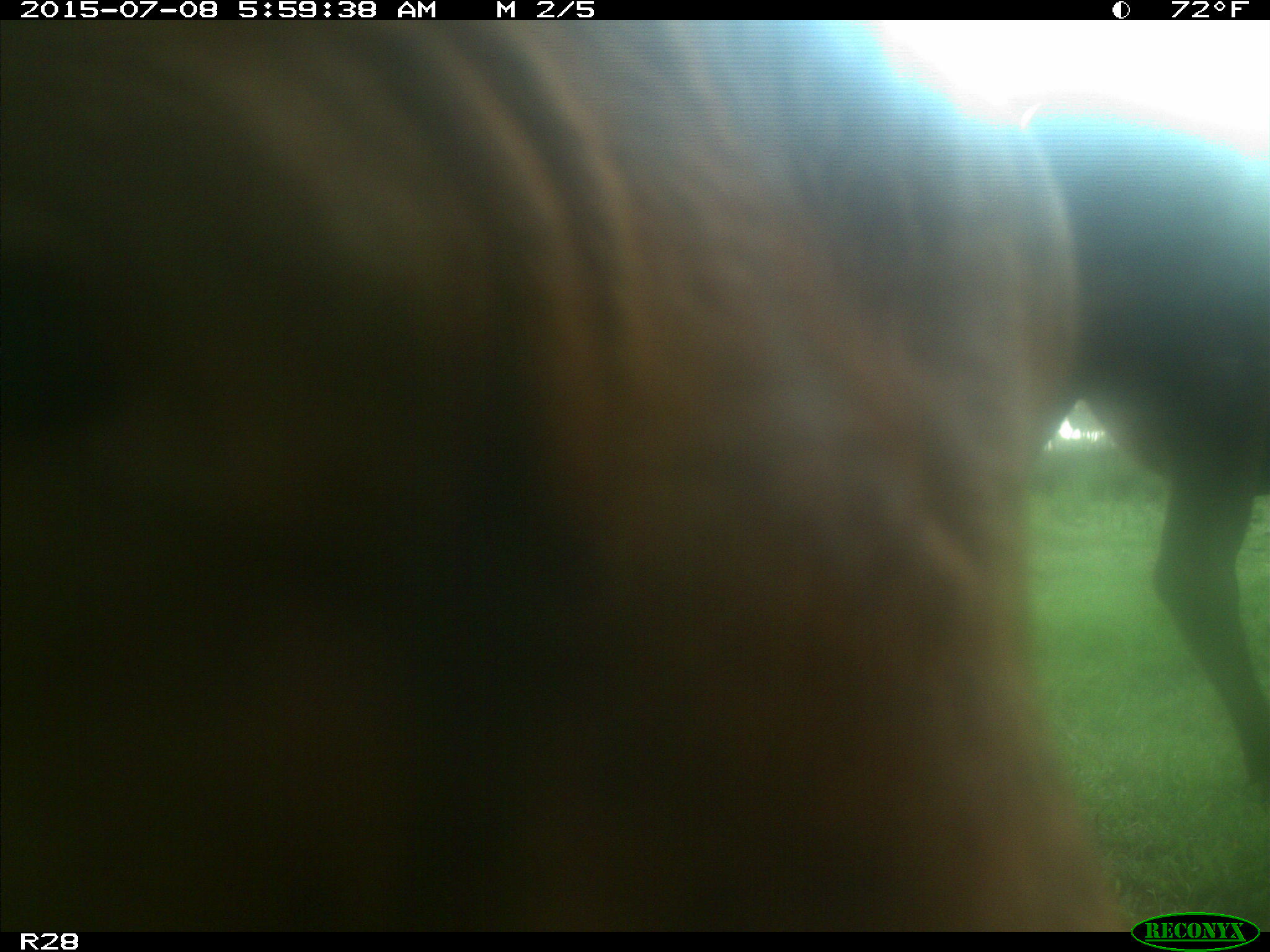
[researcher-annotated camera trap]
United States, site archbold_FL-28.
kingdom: Animalia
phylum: Chordata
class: Mammalia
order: Artiodactyla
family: Bovidae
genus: Bos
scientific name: Bos taurus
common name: domestic cow